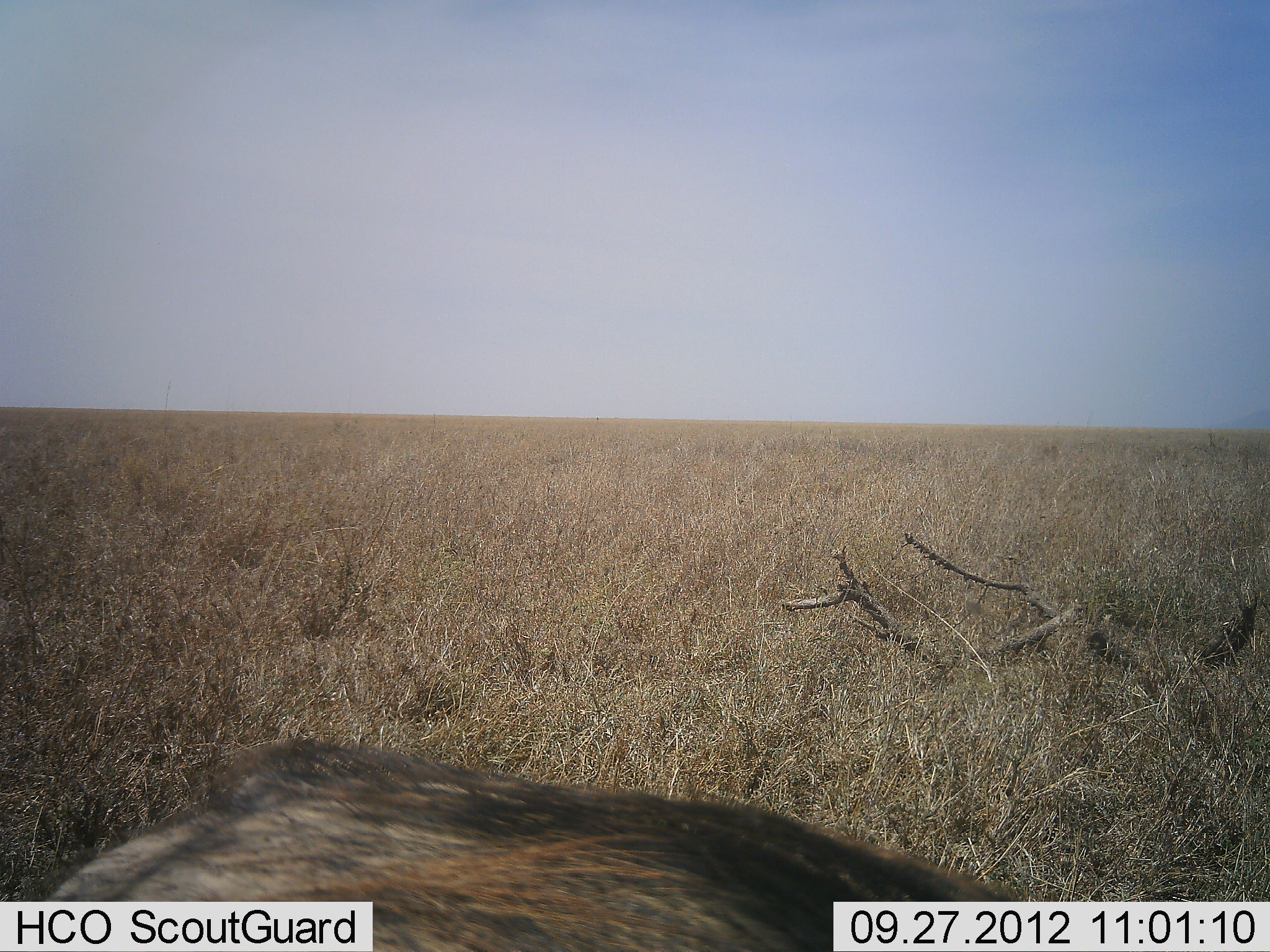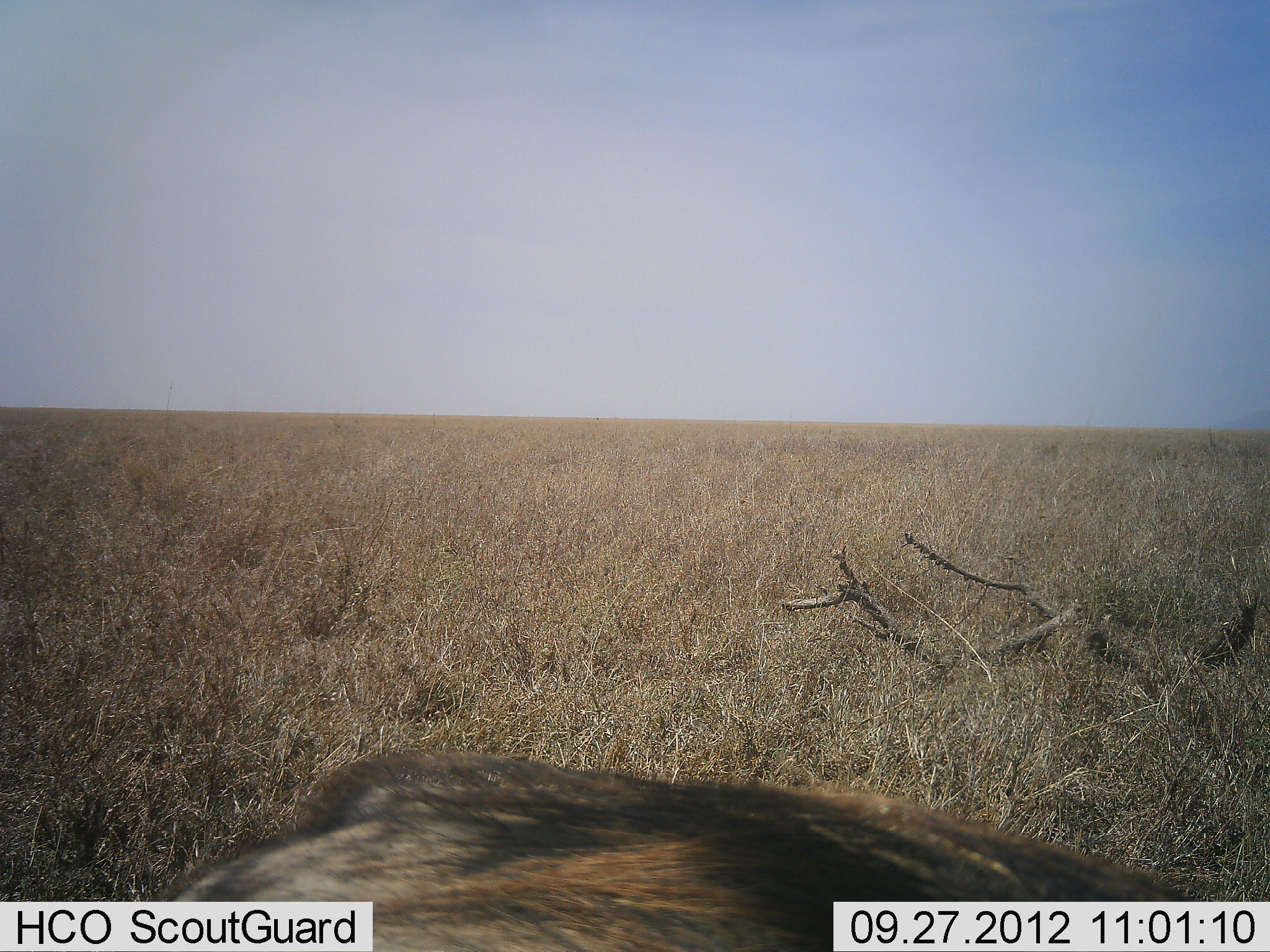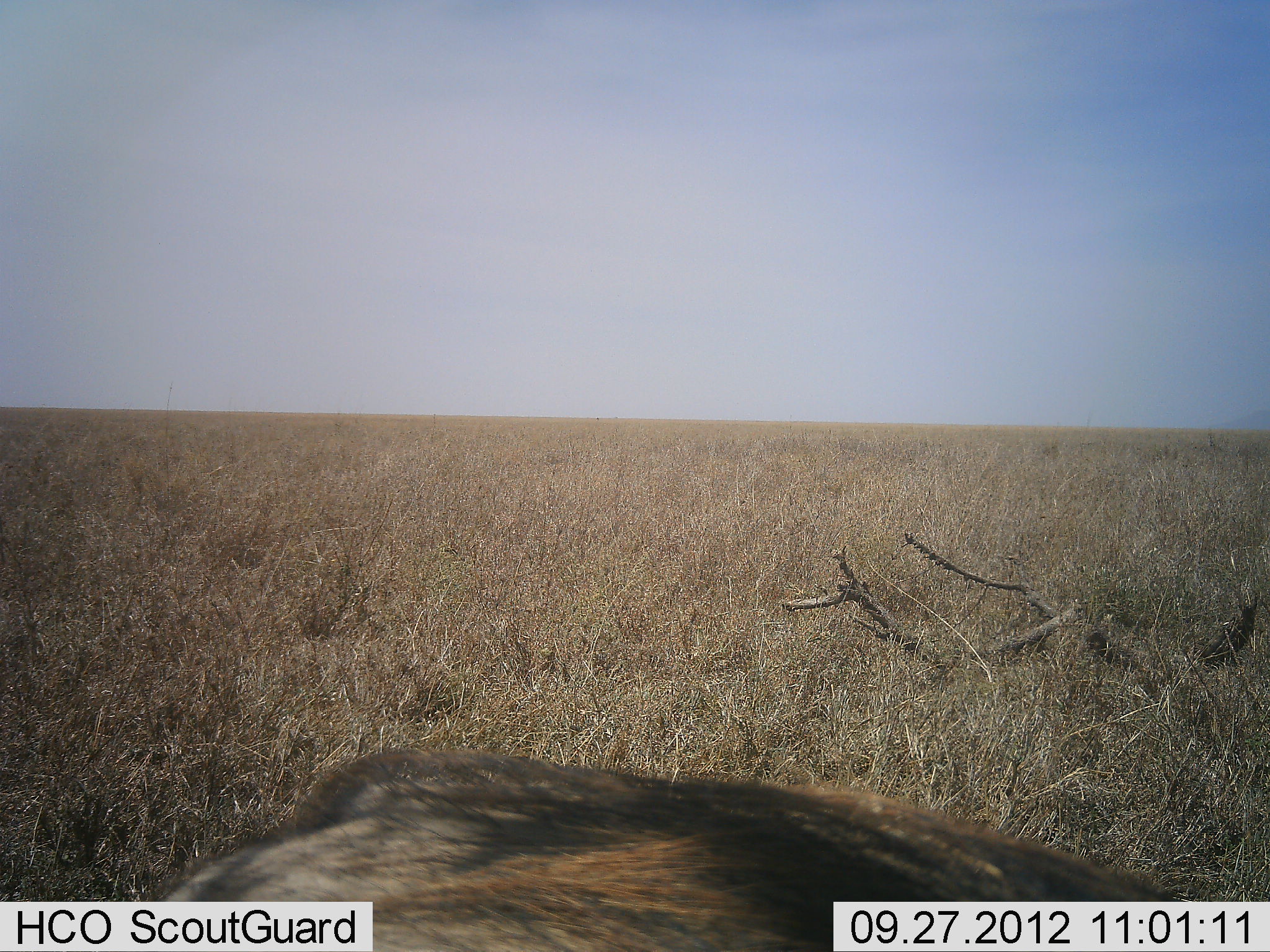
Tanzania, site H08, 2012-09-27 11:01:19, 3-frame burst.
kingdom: Animalia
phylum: Chordata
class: Mammalia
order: Artiodactyla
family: Suidae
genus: Phacochoerus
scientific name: Phacochoerus africanus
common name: warthog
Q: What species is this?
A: Warthog (Phacochoerus africanus).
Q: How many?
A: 1.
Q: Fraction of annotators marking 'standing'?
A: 57%.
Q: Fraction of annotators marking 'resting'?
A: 0%.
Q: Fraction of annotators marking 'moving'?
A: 0%.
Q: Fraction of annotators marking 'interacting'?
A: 0%.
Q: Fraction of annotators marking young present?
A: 0%.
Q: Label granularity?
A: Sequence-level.